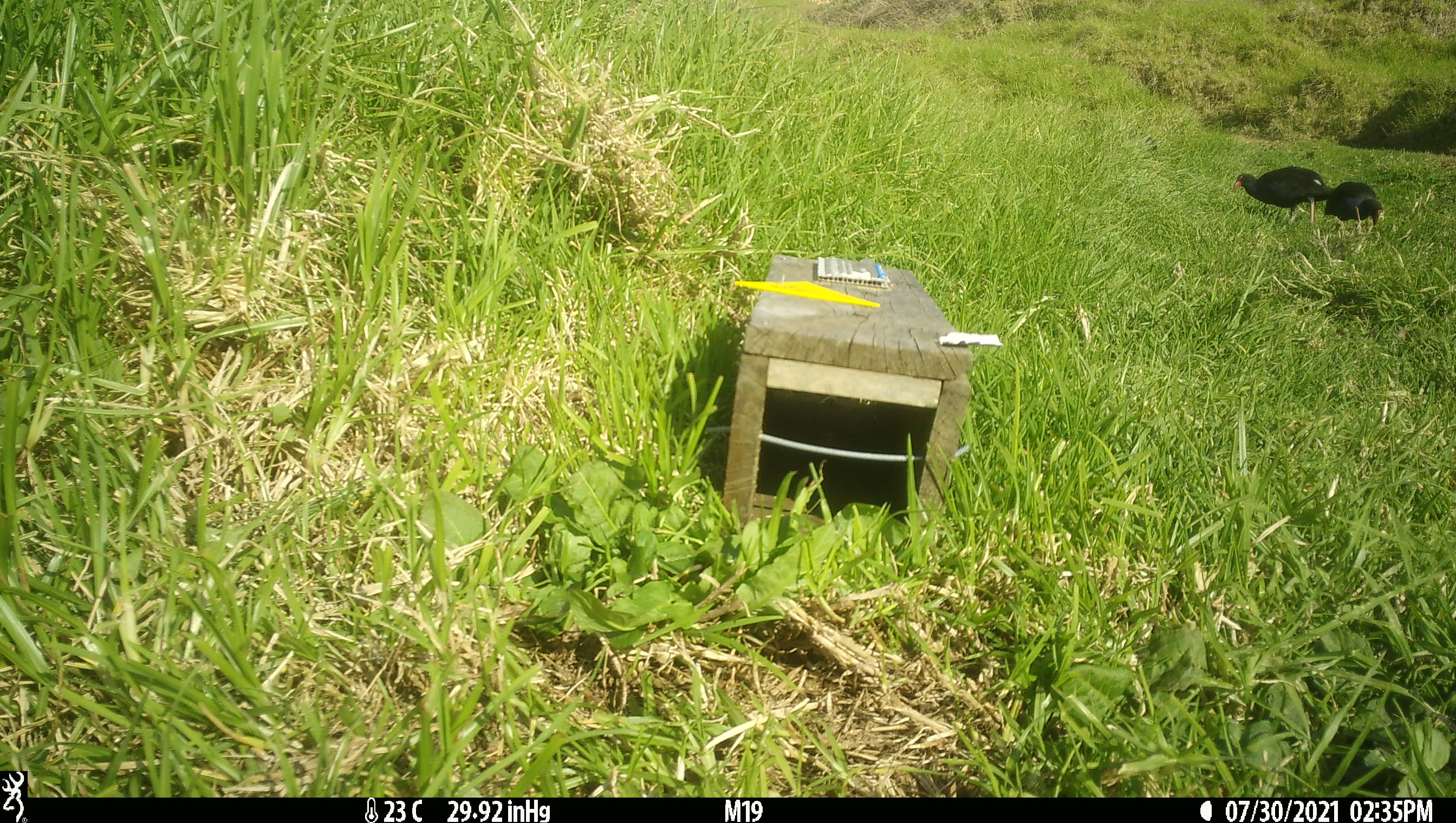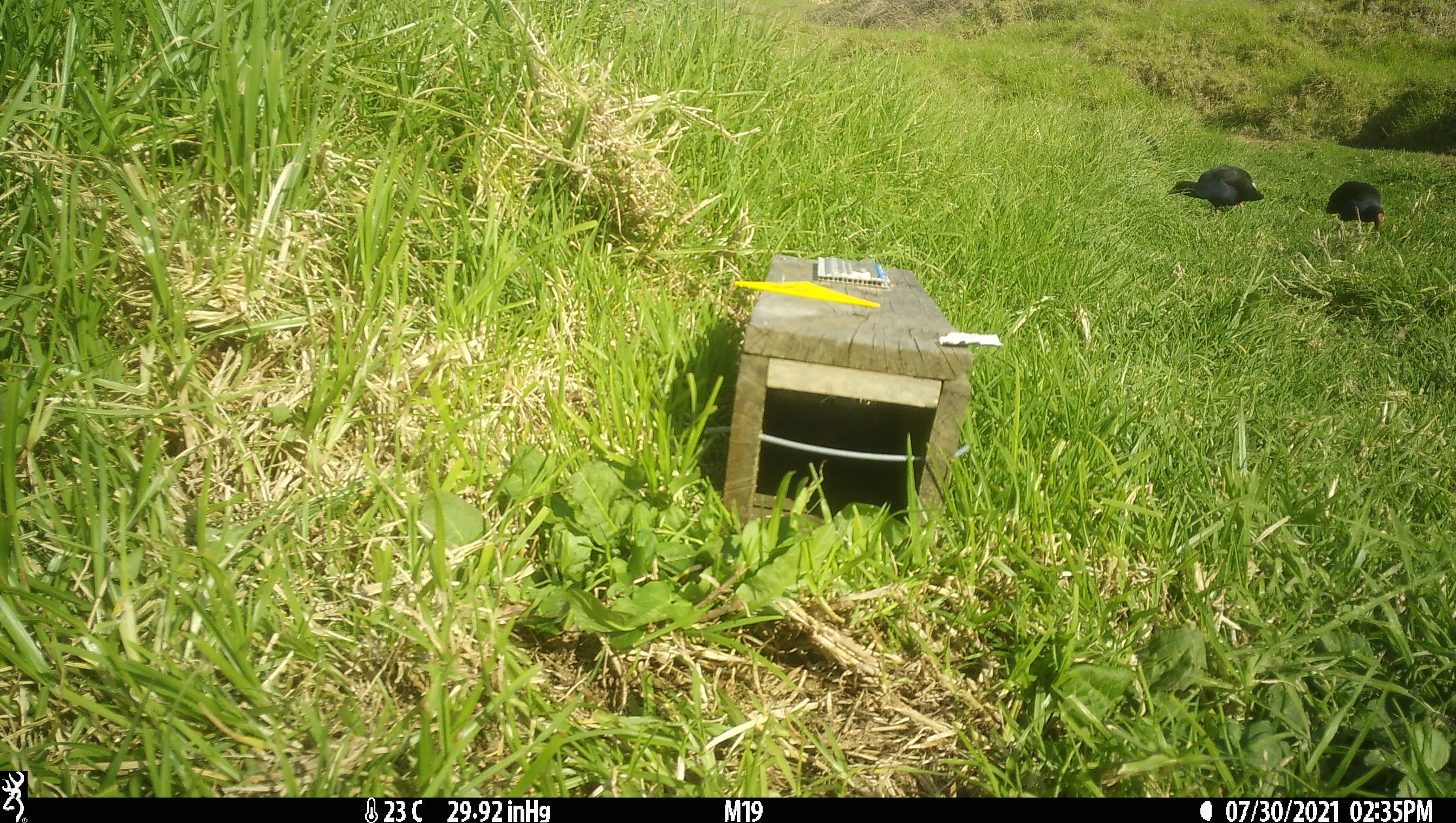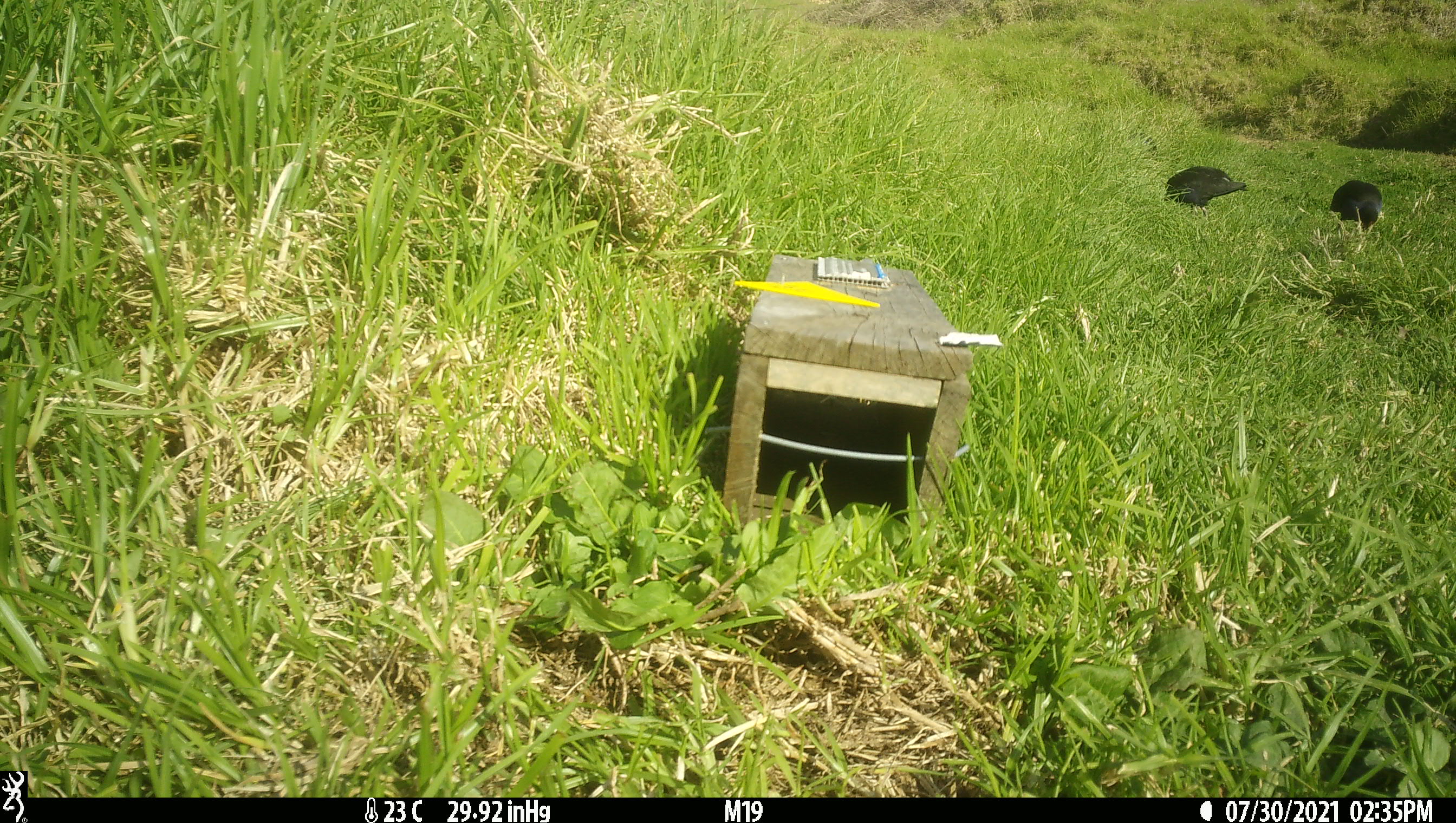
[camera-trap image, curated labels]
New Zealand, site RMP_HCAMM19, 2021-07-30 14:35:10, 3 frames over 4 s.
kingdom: Animalia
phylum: Chordata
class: Aves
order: Gruiformes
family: Rallidae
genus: Porphyrio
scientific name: Porphyrio melanotus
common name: australasian swamphen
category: pukeko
Pukeko (australasian swamphen) (Porphyrio melanotus).